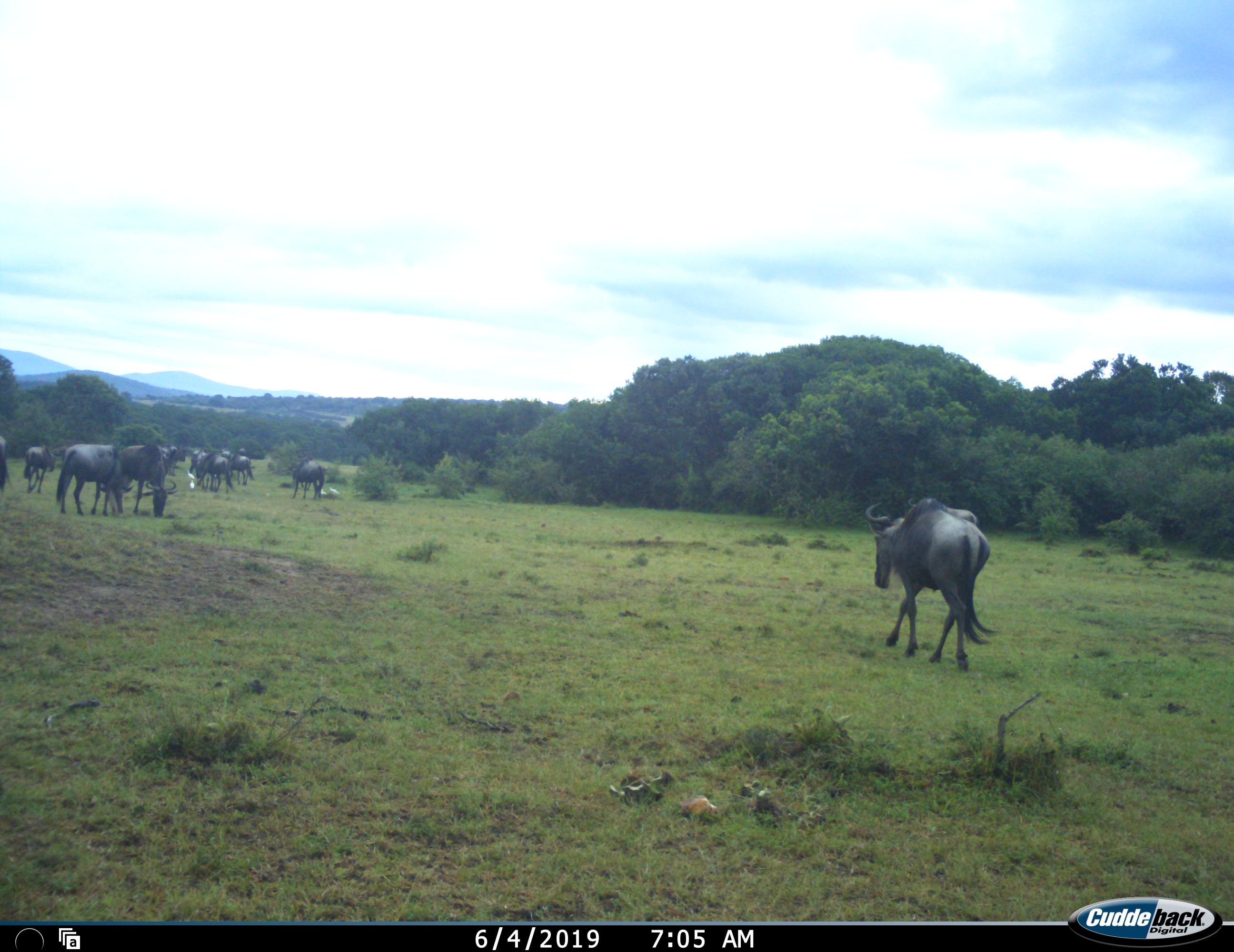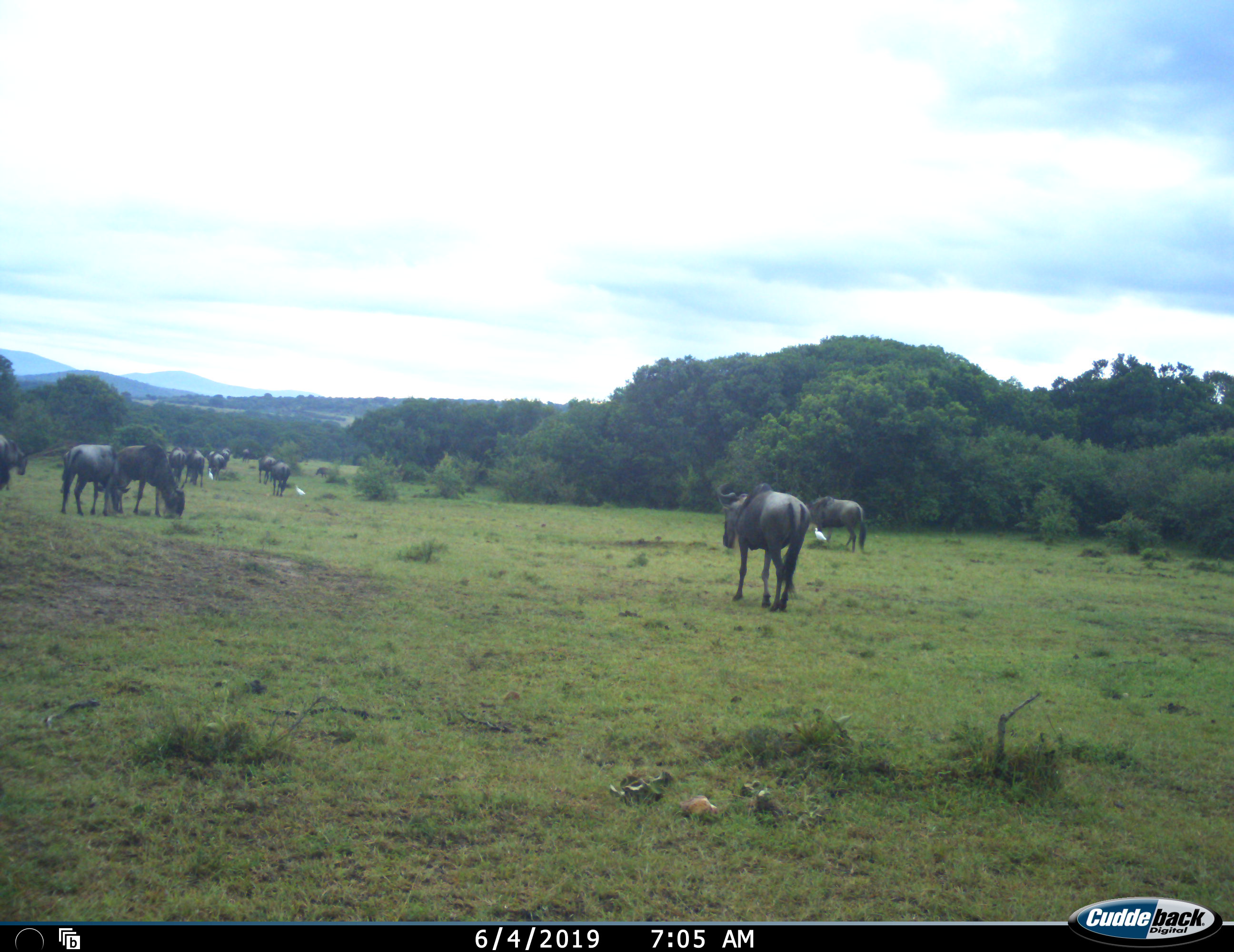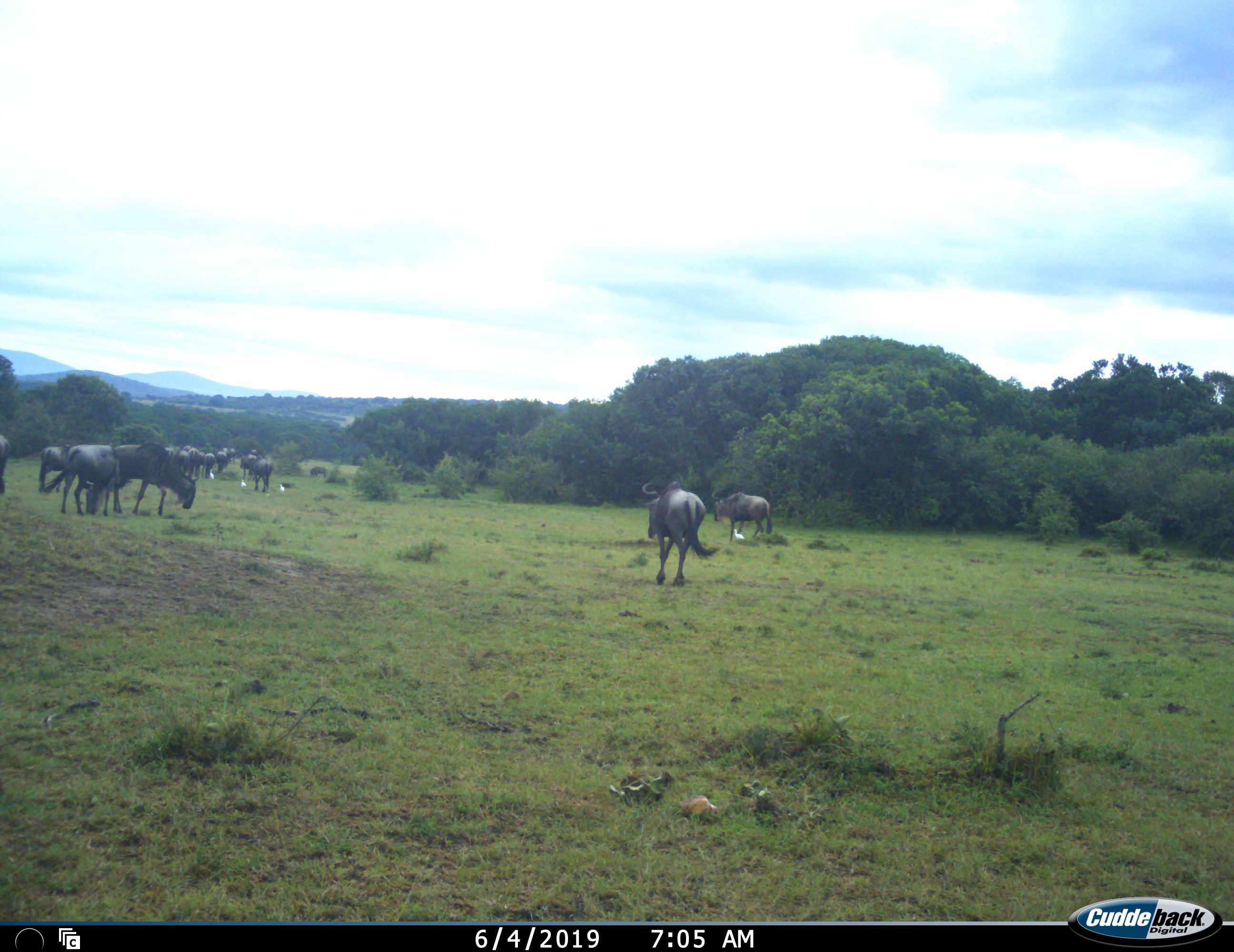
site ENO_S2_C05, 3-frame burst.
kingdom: Animalia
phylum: Chordata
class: Mammalia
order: Artiodactyla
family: Bovidae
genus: Connochaetes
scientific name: Connochaetes taurinus taurinus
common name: blue wildebeest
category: wildebeestblue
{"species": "wildebeestblue (blue wildebeest) (Connochaetes taurinus taurinus)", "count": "11-50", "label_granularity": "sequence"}